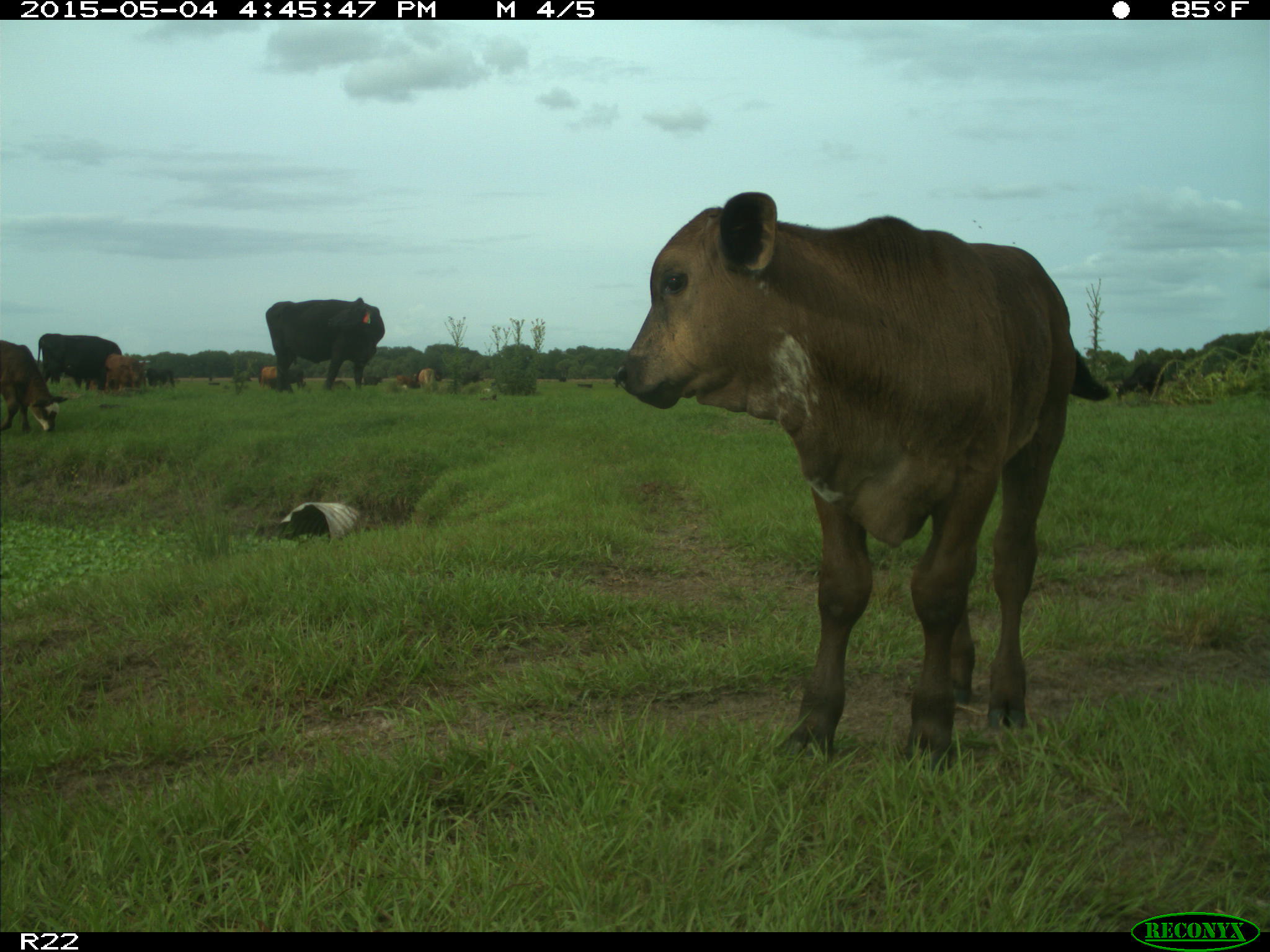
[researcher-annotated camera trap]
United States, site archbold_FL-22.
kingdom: Animalia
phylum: Chordata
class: Mammalia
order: Artiodactyla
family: Bovidae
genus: Bos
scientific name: Bos taurus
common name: domestic cow